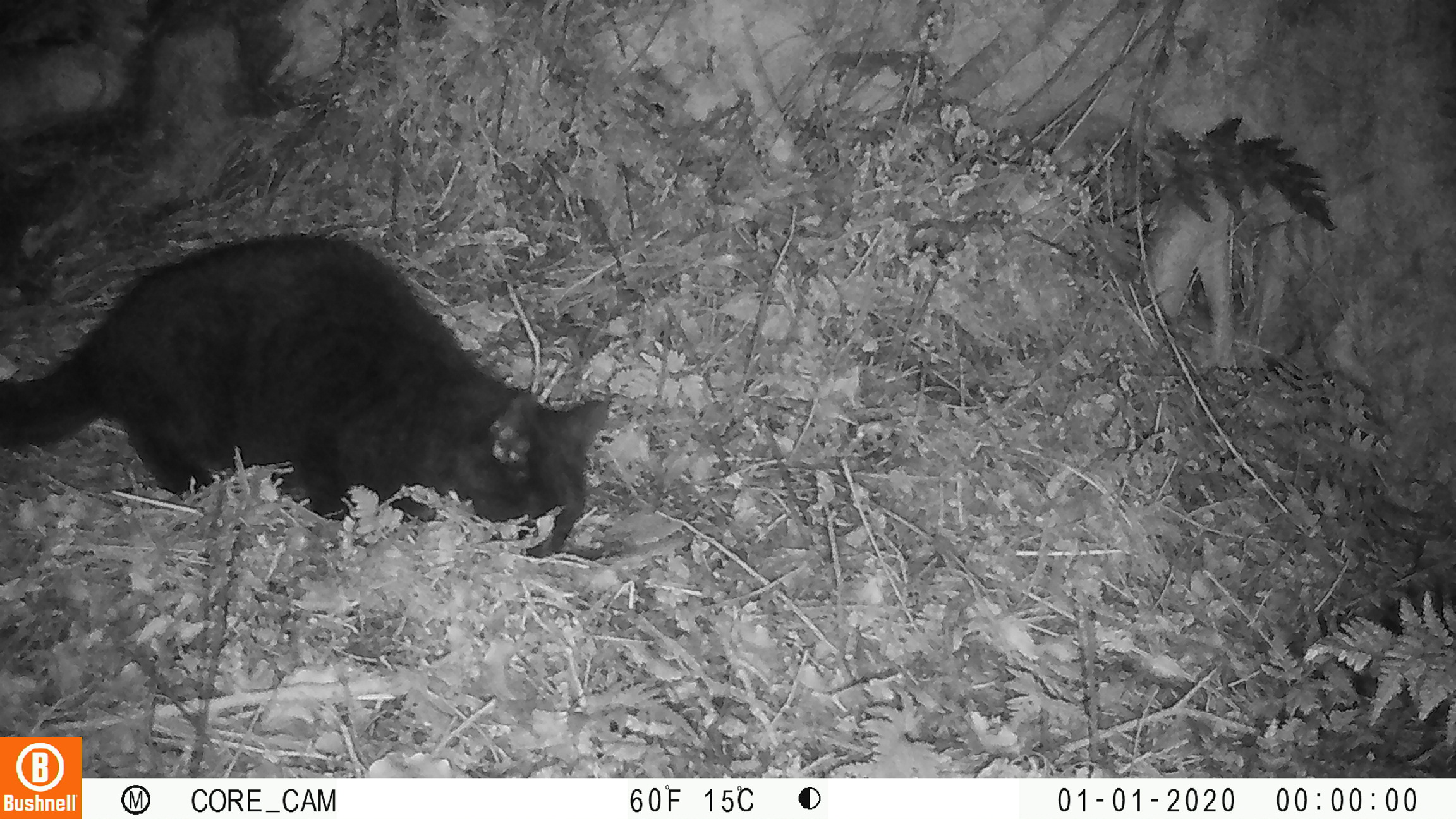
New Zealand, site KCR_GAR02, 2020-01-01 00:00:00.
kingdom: Animalia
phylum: Chordata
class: Mammalia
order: Carnivora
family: Felidae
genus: Felis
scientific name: Felis catus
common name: domestic cat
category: cat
Cat (domestic cat) (Felis catus).